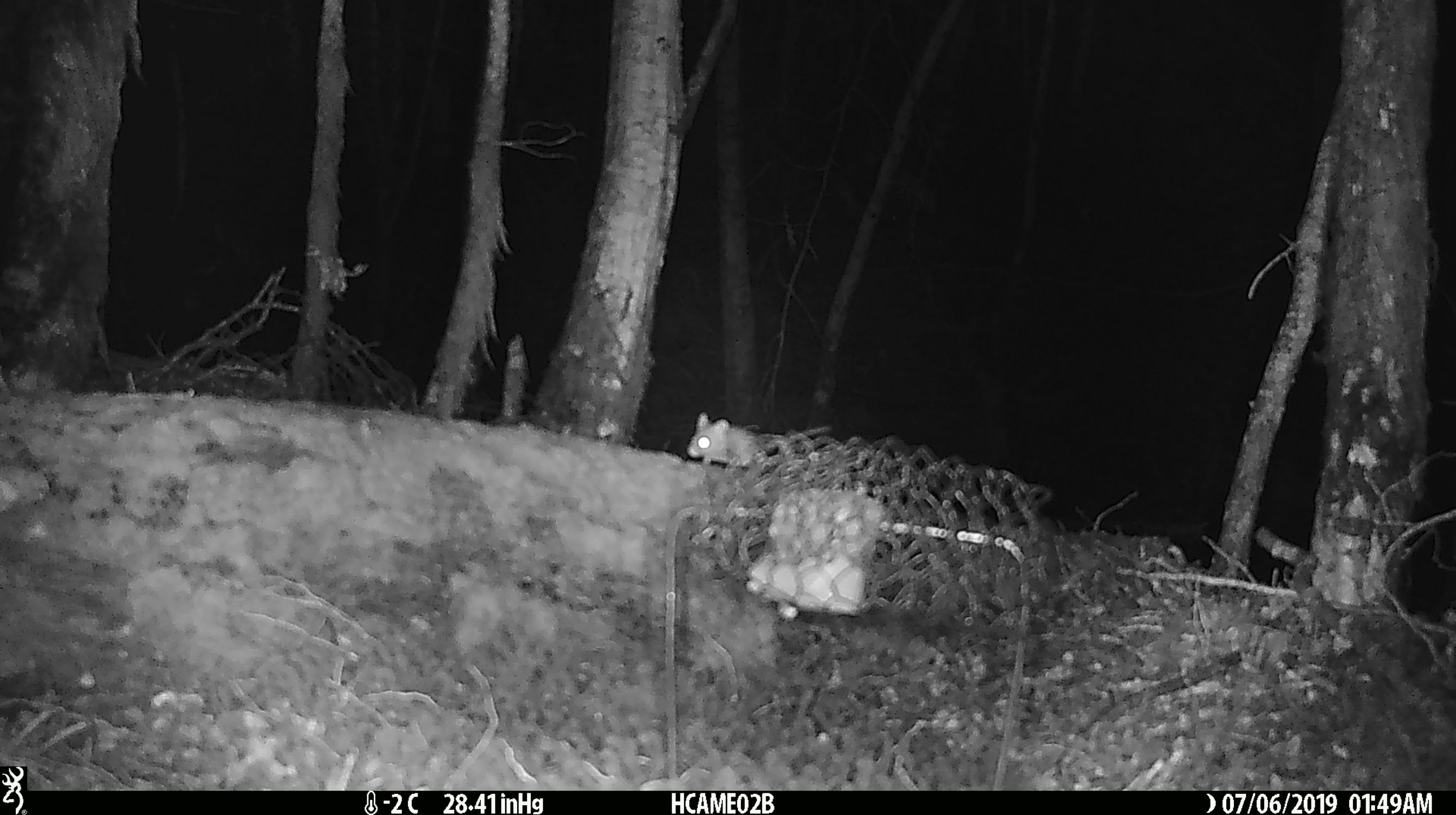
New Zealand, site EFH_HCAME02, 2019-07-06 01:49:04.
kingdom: Animalia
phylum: Chordata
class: Mammalia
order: Rodentia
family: Muridae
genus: Mus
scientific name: Mus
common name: mouse